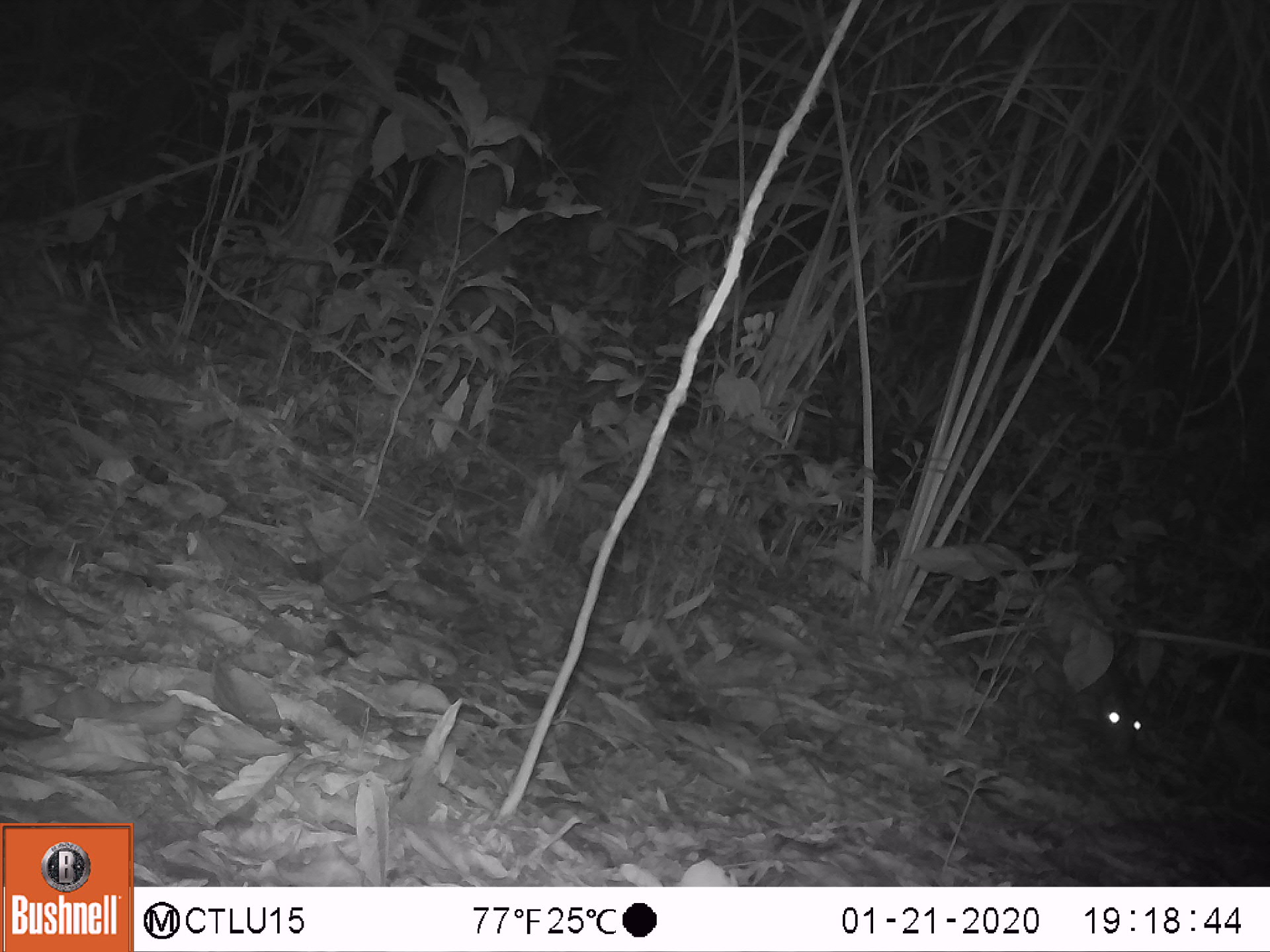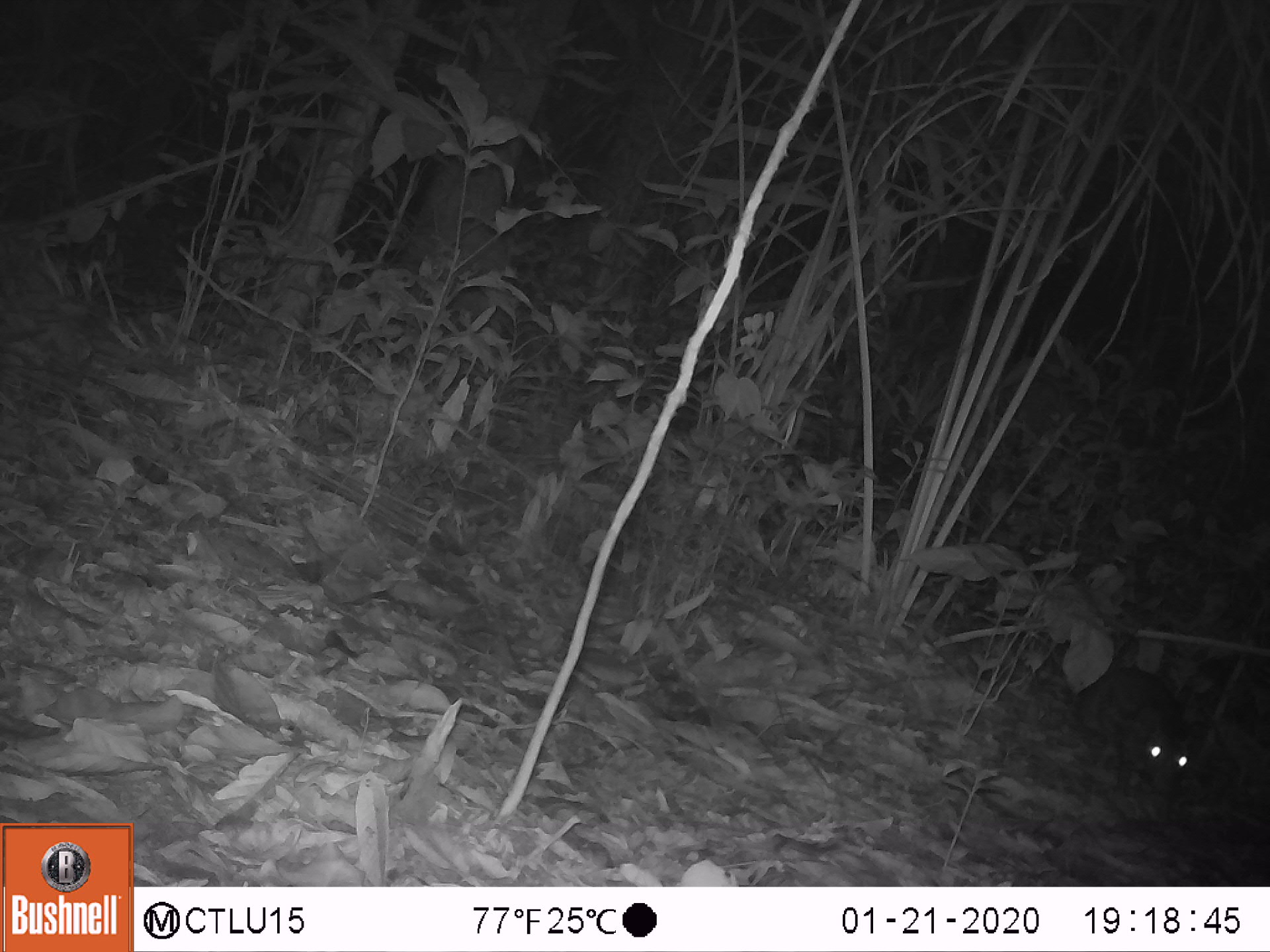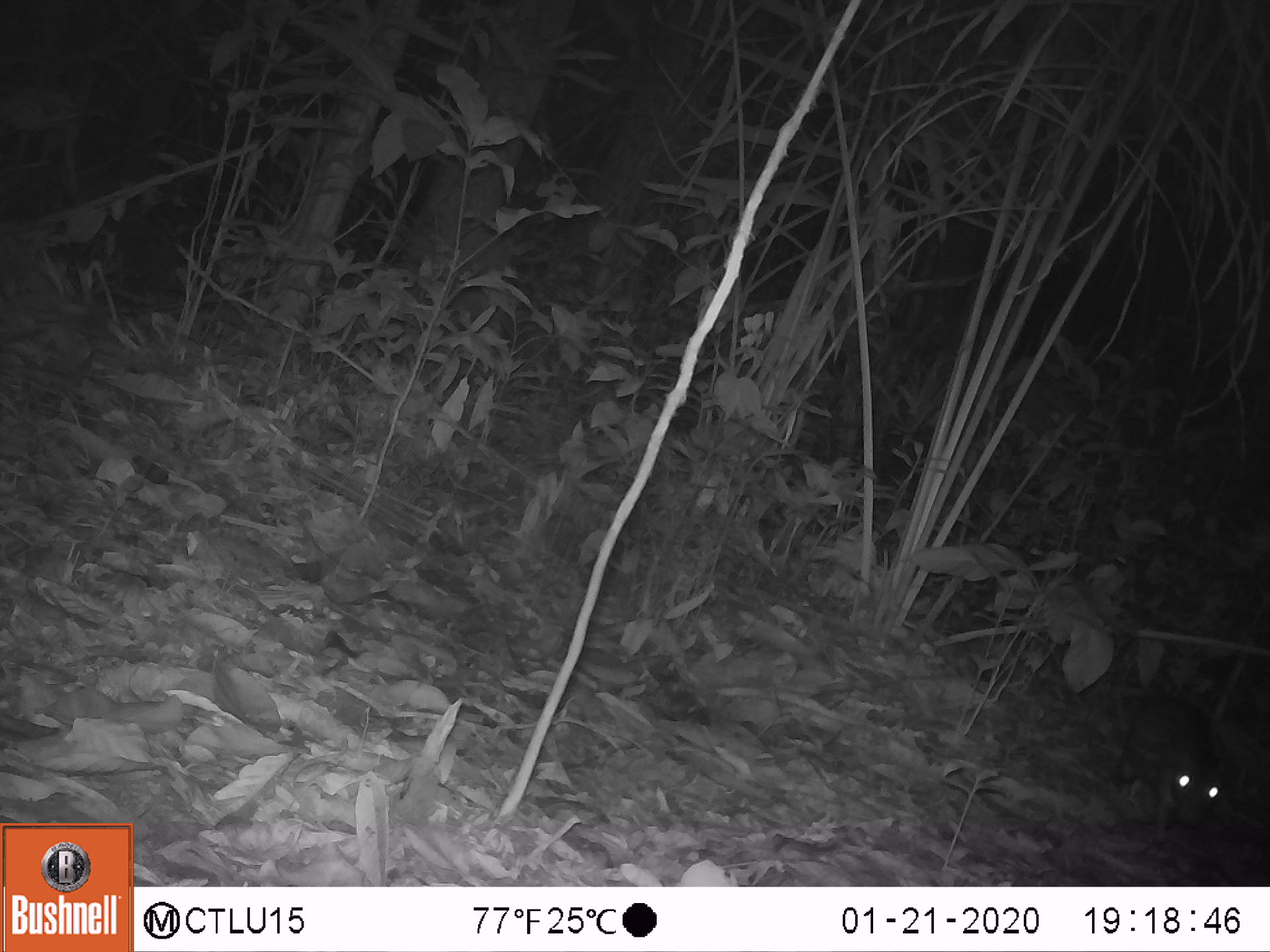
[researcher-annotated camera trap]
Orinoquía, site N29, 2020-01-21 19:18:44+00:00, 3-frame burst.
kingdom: Animalia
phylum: Chordata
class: Mammalia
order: Rodentia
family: Cuniculidae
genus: Cuniculus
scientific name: Cuniculus paca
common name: spotted paca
Spotted paca (Cuniculus paca).